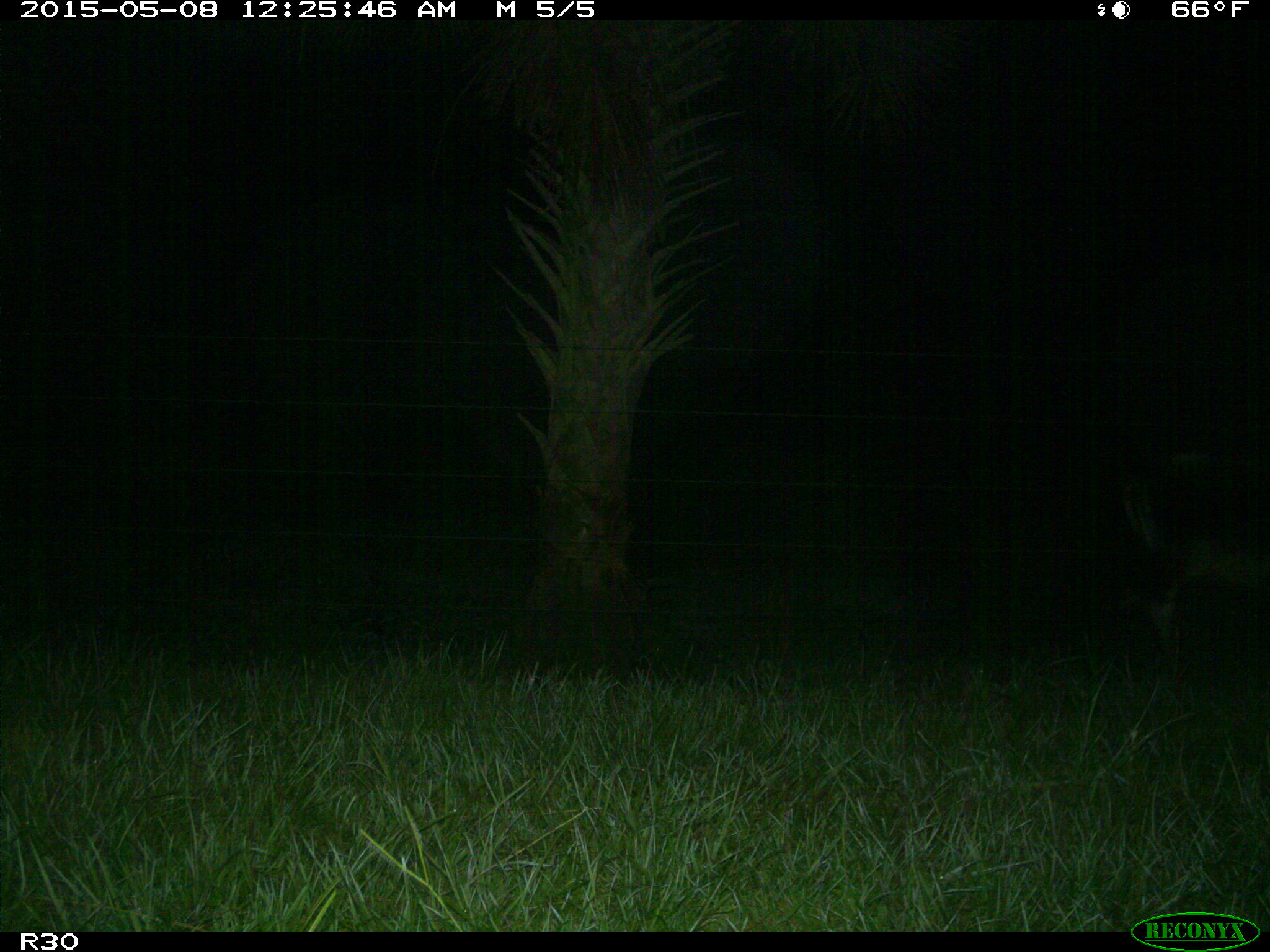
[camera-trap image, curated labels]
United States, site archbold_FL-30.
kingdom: Animalia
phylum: Chordata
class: Mammalia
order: Artiodactyla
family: Bovidae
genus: Bos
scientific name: Bos taurus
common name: domestic cow